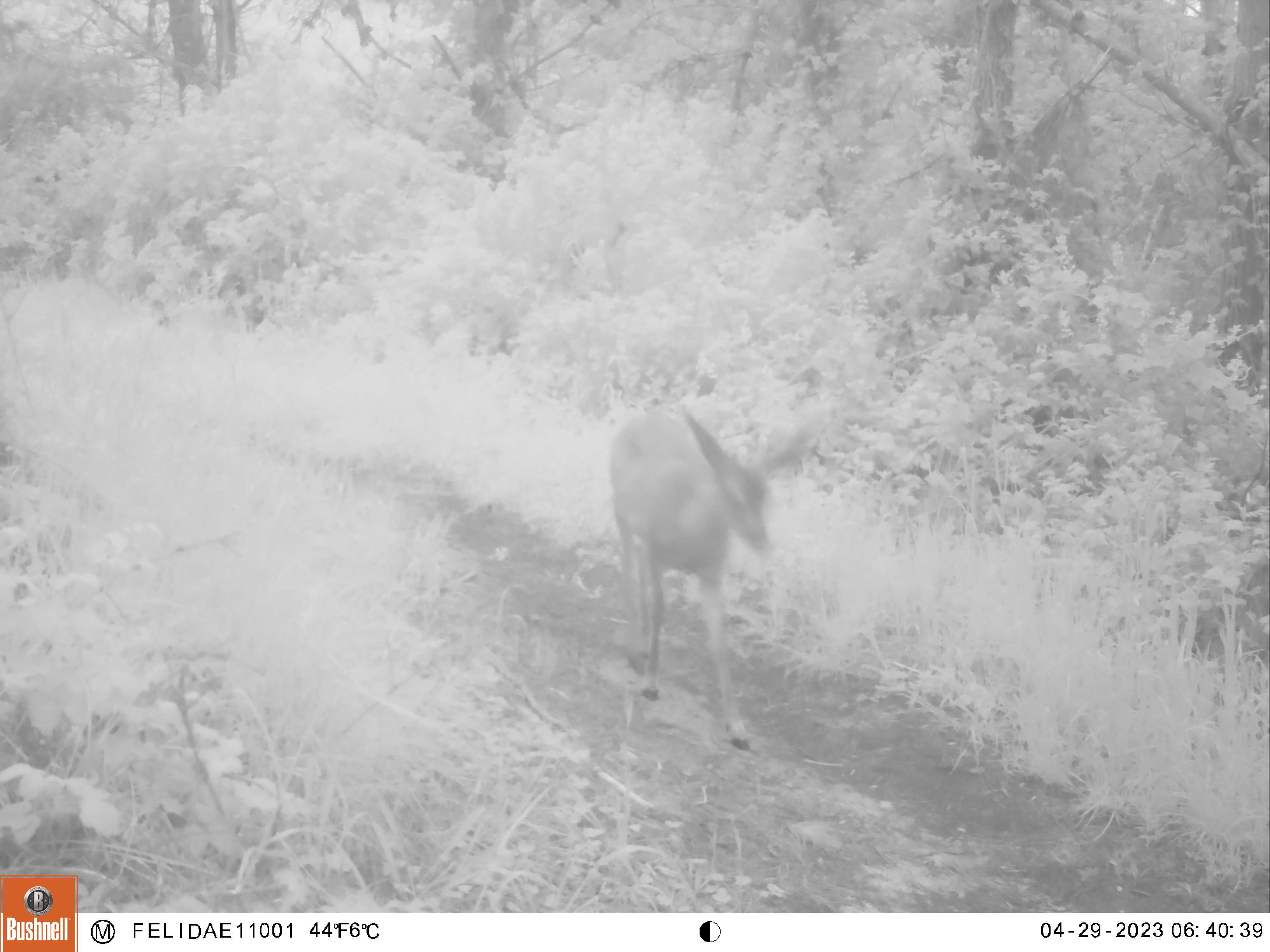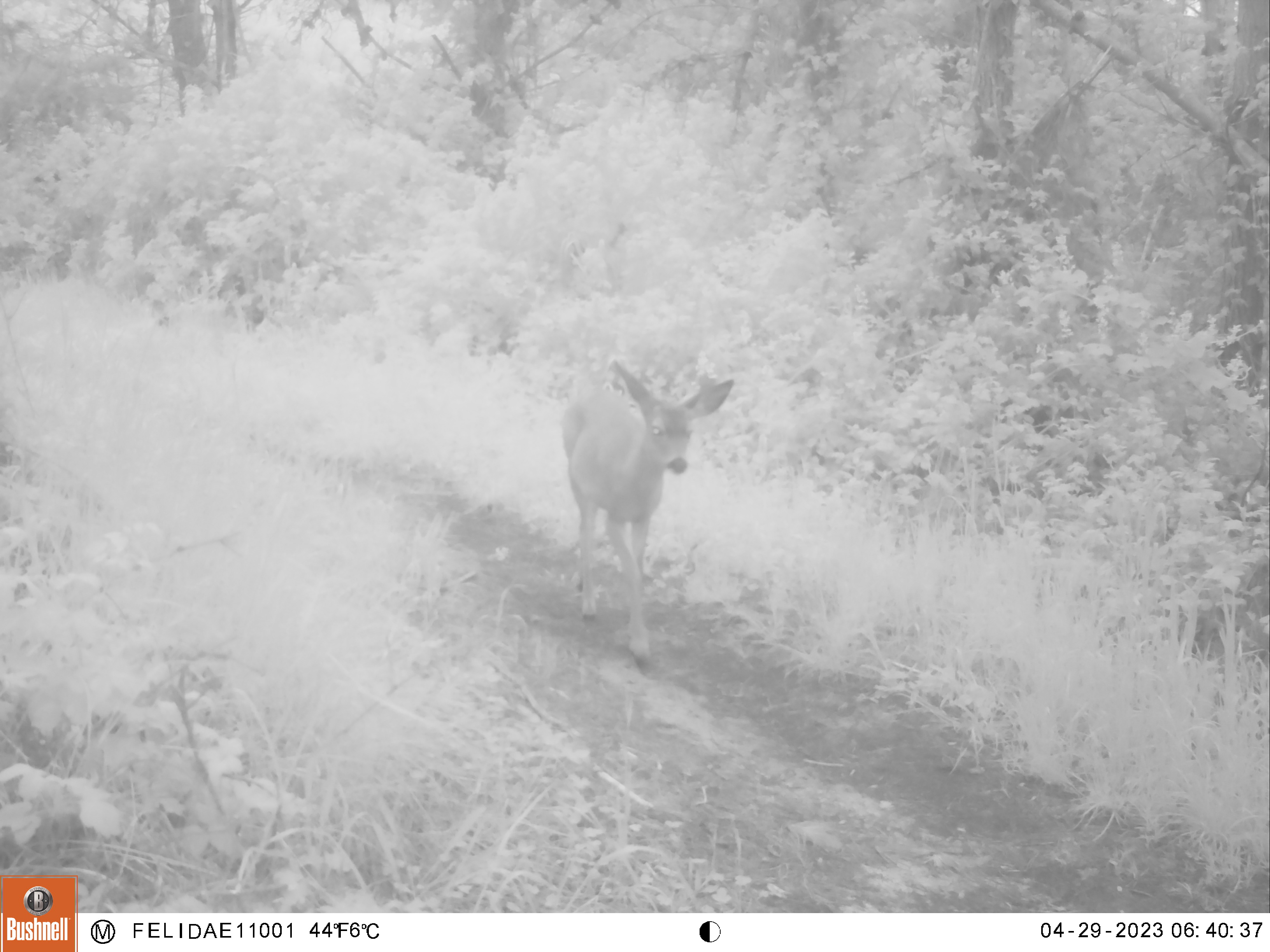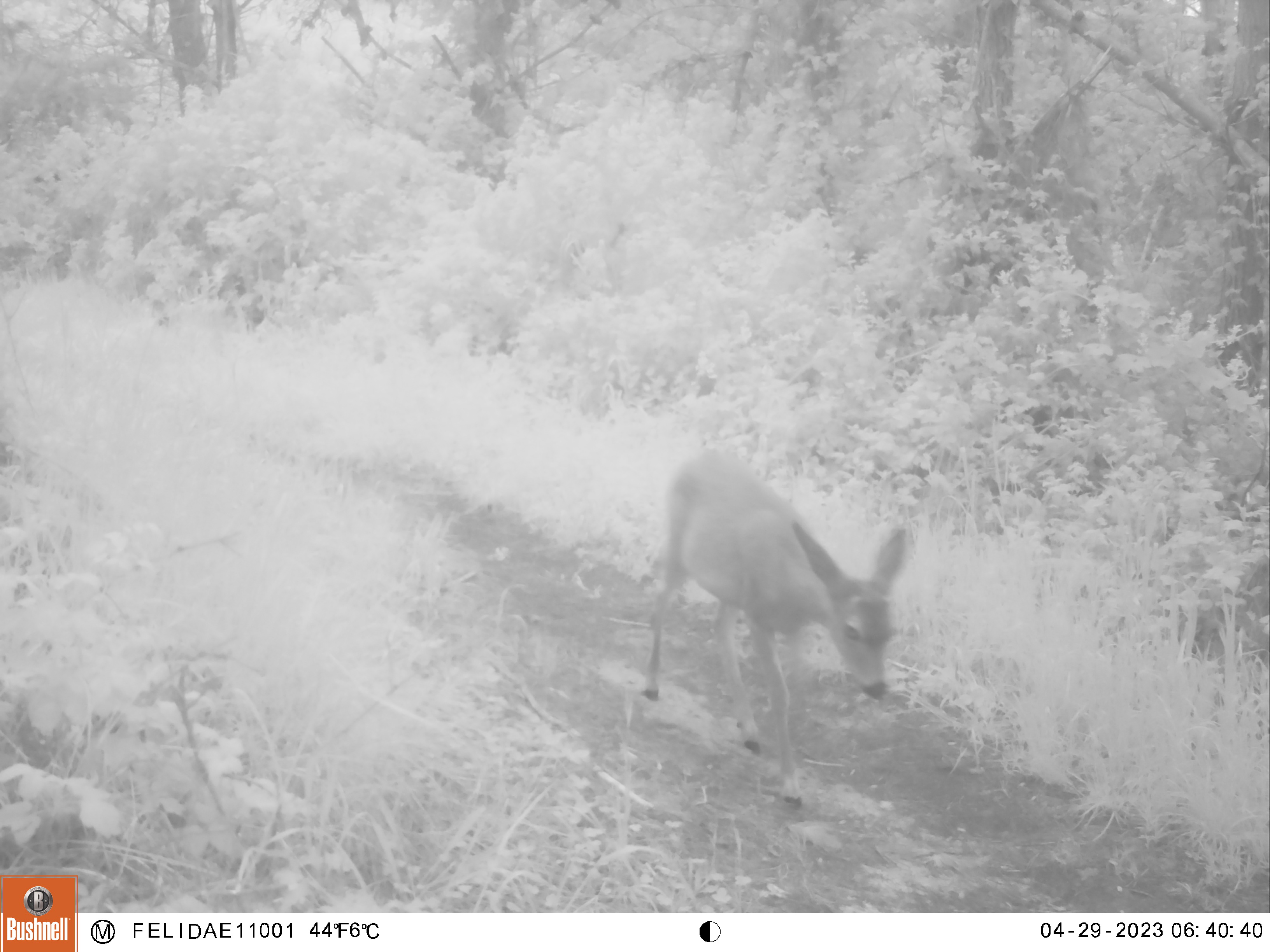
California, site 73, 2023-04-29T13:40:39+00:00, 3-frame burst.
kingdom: Animalia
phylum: Chordata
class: Mammalia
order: Artiodactyla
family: Cervidae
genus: Odocoileus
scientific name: Odocoileus hemionus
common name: mule deer